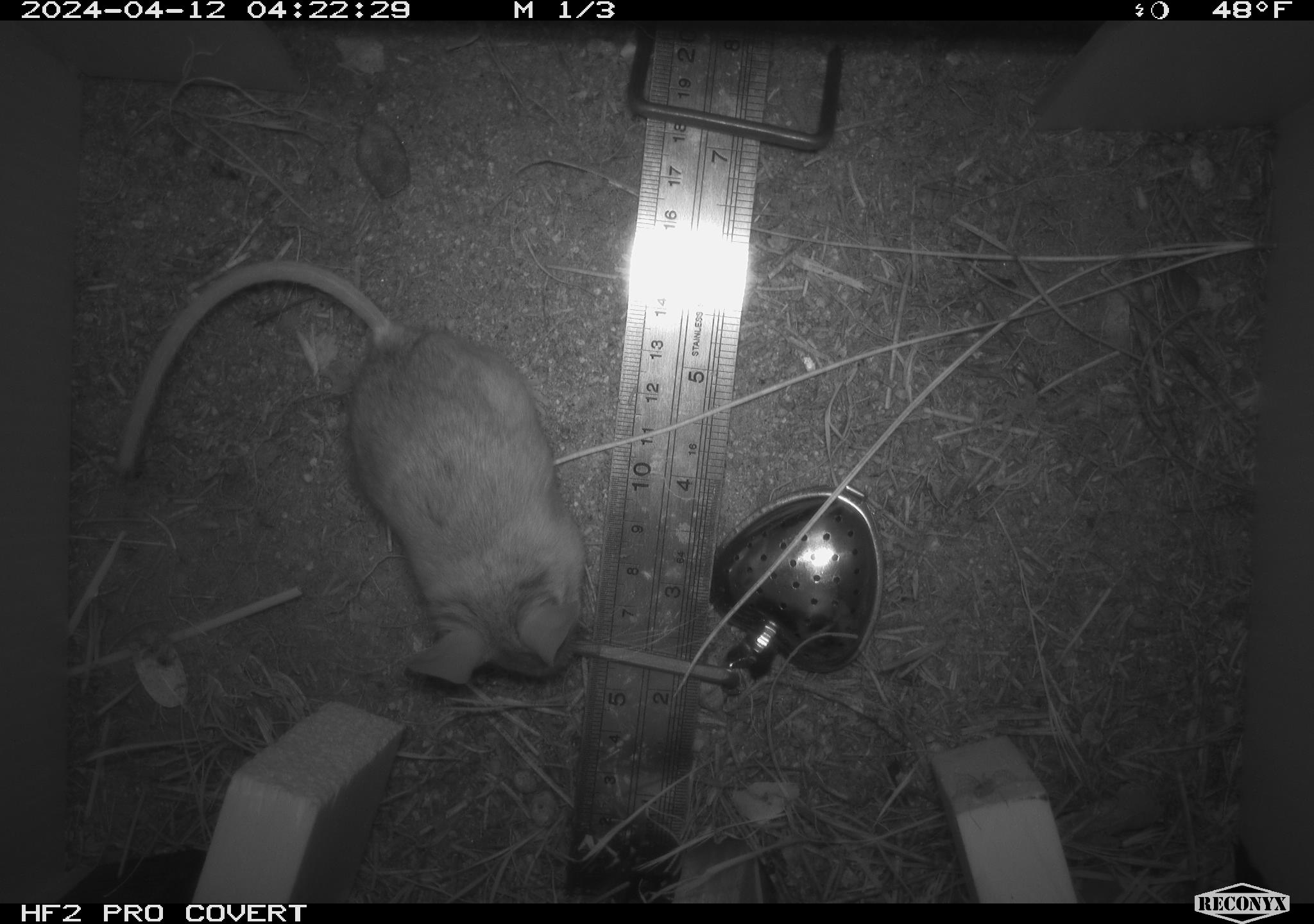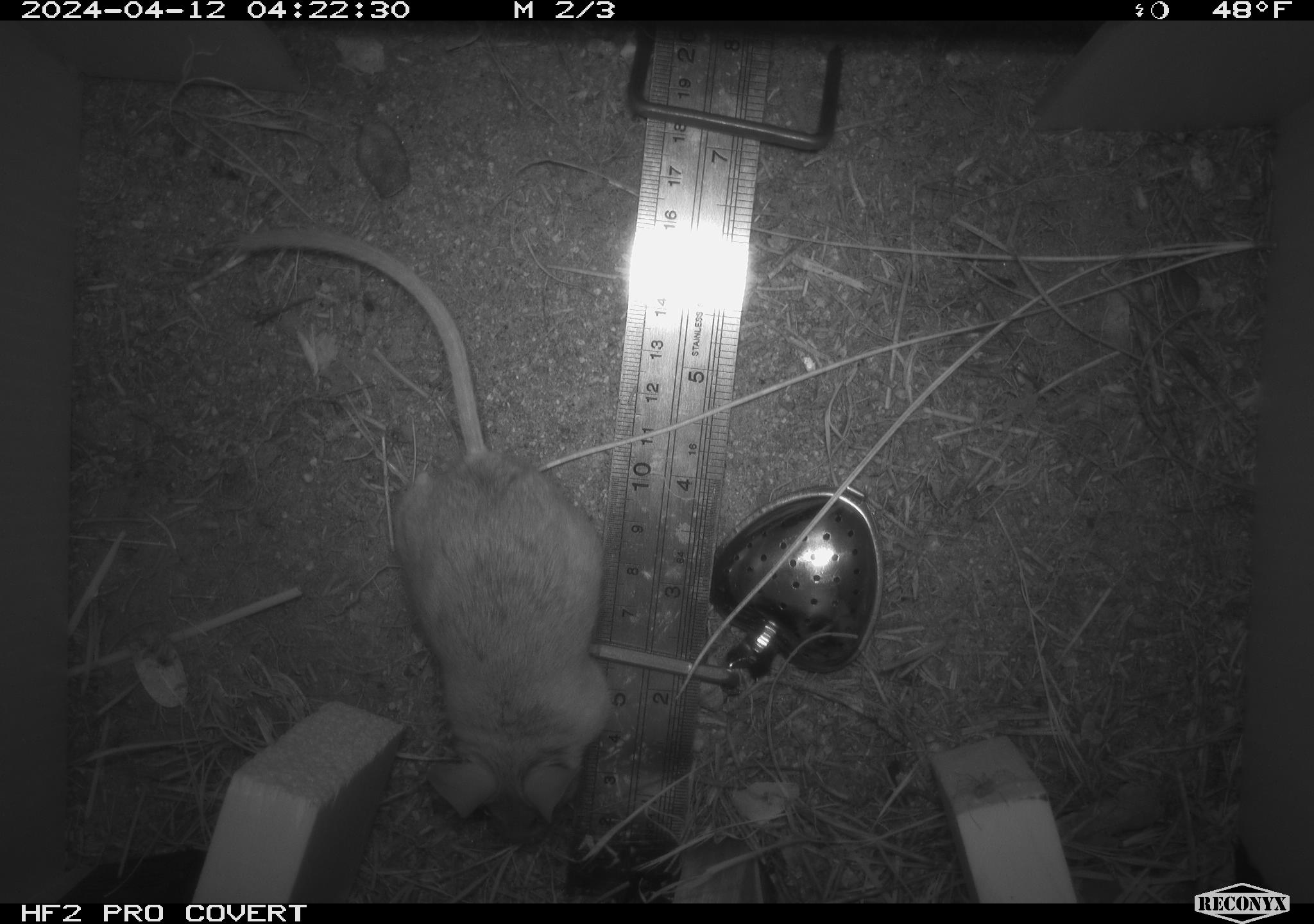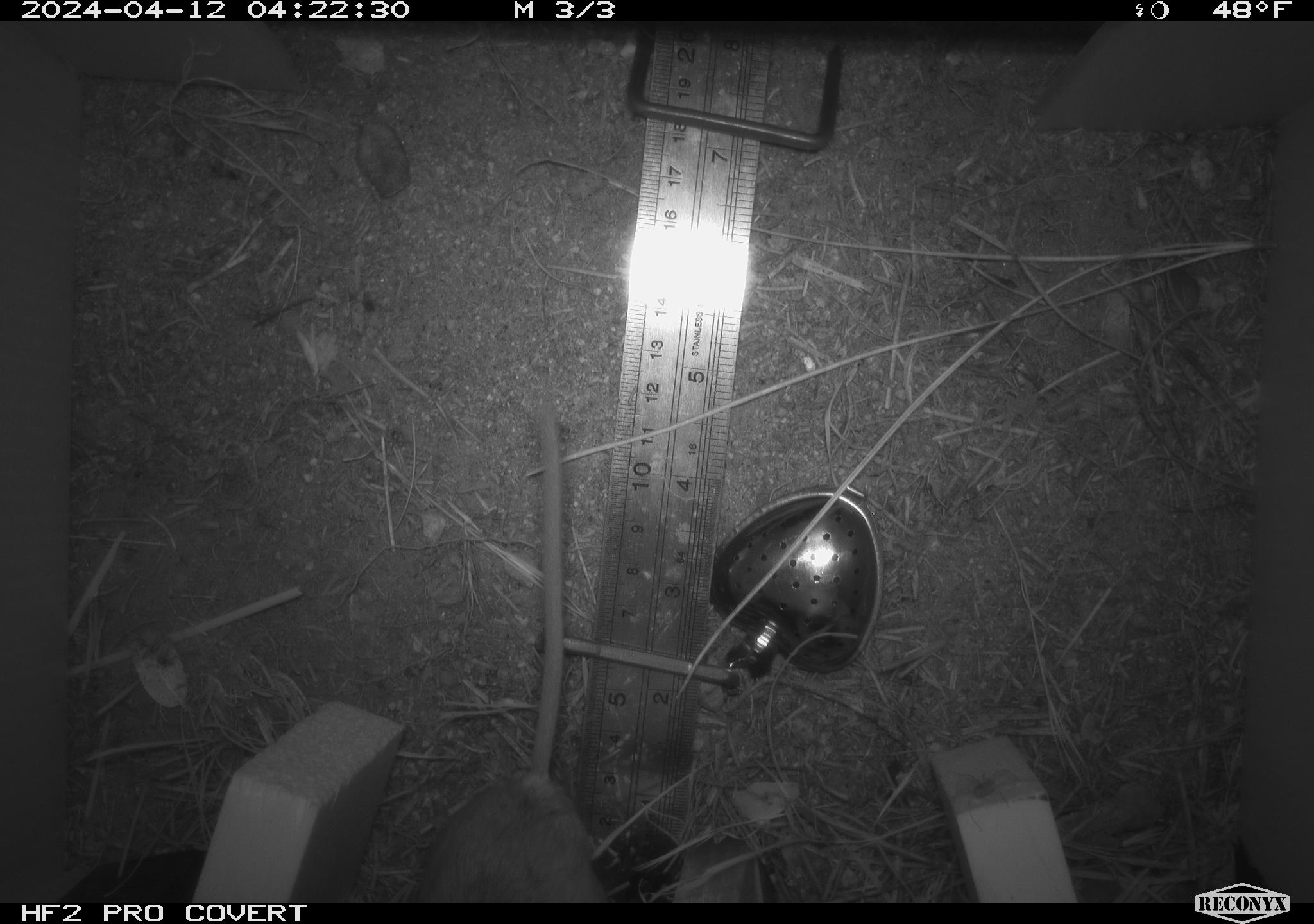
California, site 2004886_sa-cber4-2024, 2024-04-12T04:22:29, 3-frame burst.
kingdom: Animalia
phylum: Chordata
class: Mammalia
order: Rodentia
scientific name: Rodentia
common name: mouse species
Mouse species (Rodentia).